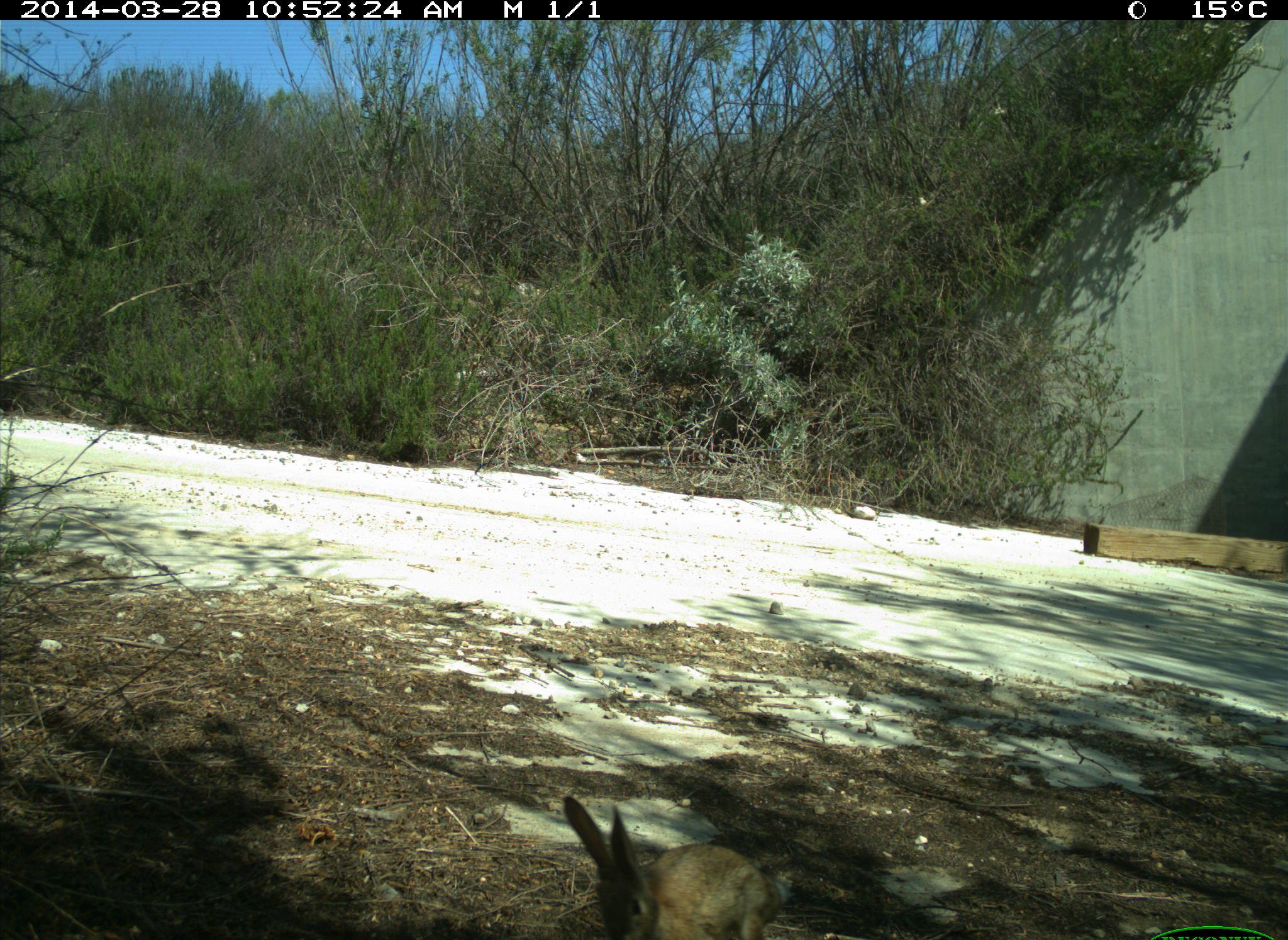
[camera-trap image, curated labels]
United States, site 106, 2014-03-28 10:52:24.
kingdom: Animalia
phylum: Chordata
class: Mammalia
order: Lagomorpha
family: Leporidae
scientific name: Leporidae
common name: rabbits and hares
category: rabbit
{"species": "rabbit (rabbits and hares) (Leporidae)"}